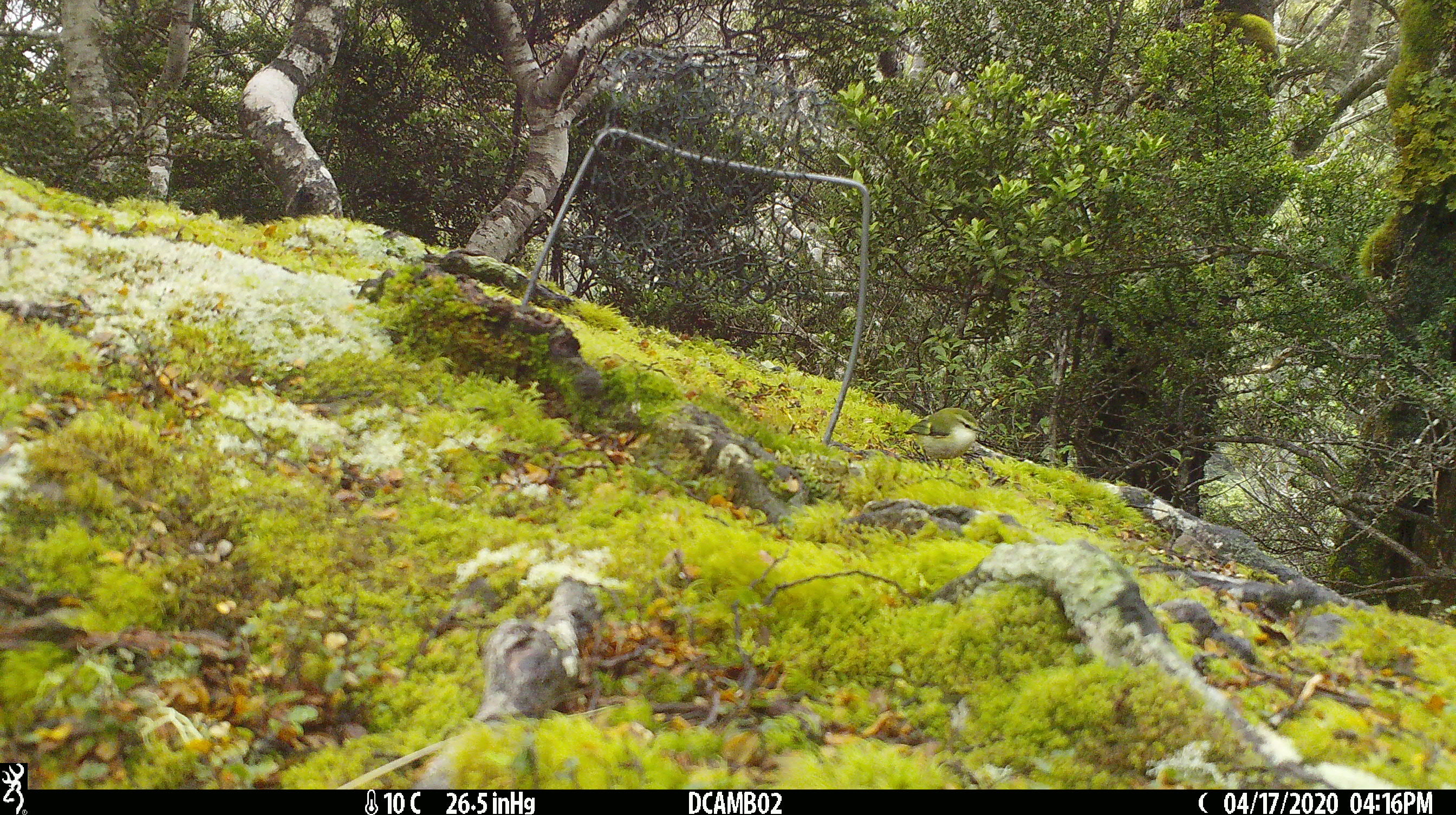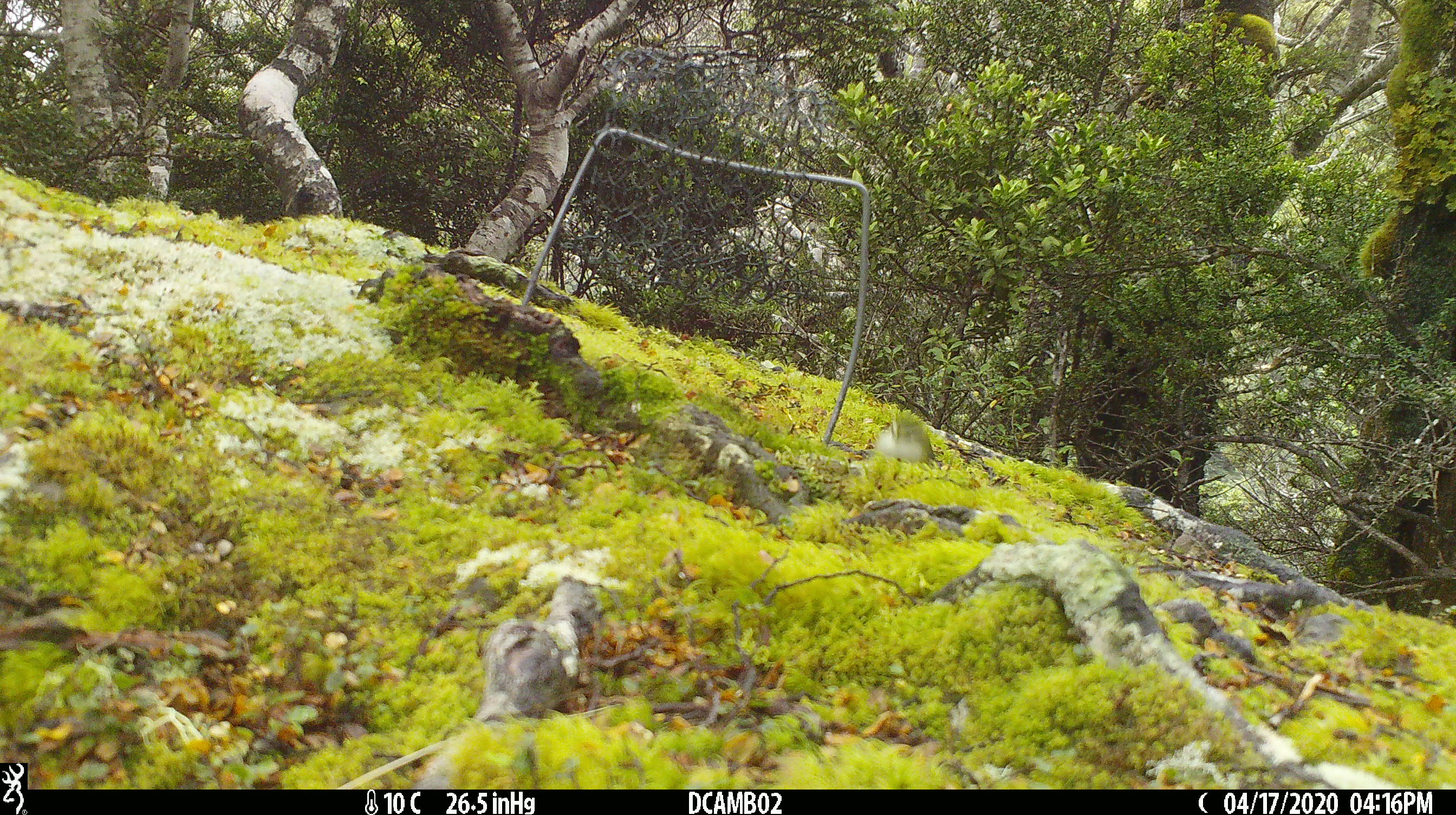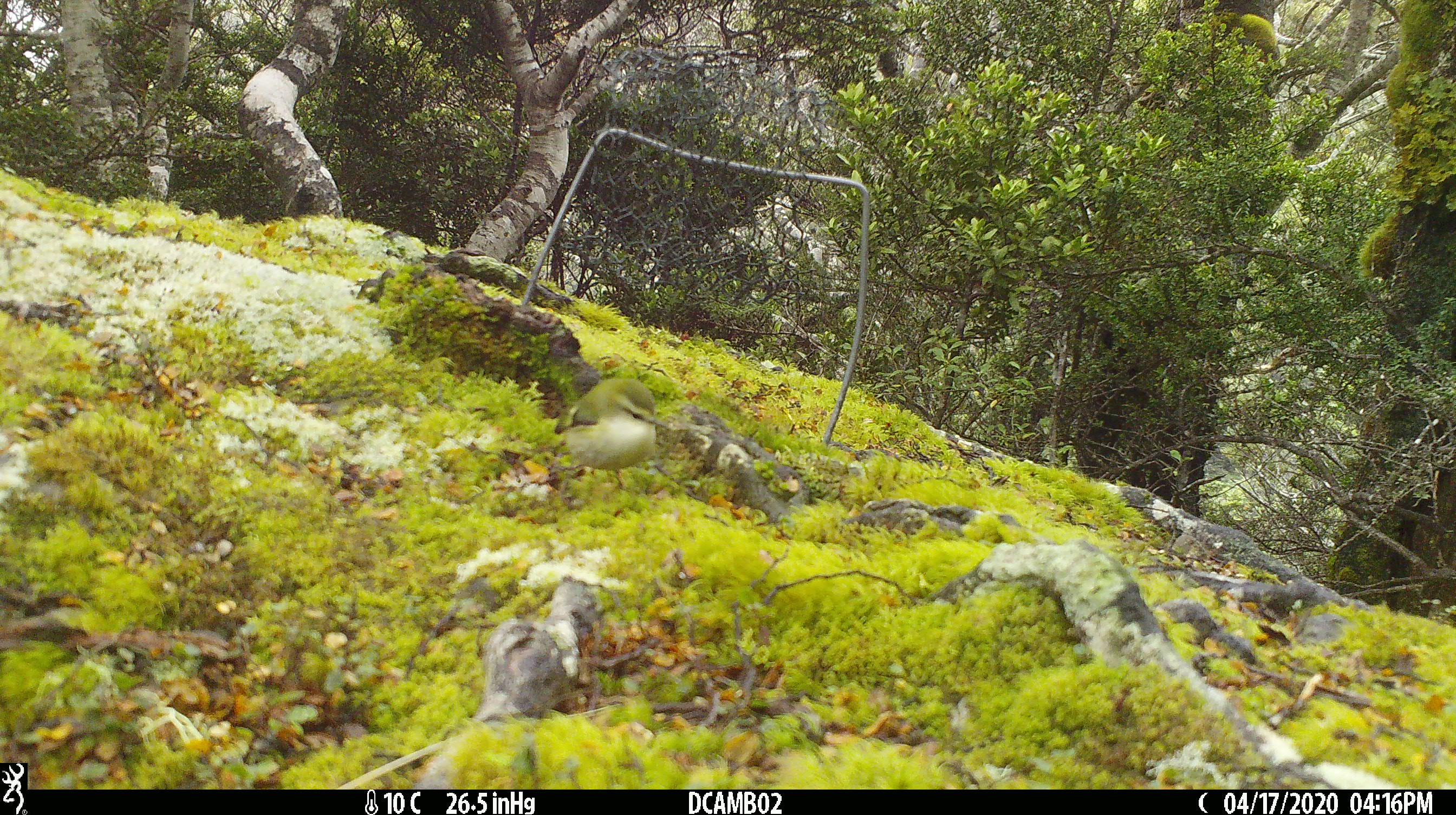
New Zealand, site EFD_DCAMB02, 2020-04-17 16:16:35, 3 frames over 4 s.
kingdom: Animalia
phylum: Chordata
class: Aves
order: Passeriformes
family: Acanthisittidae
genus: Acanthisitta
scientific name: Acanthisitta chloris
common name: rifleman